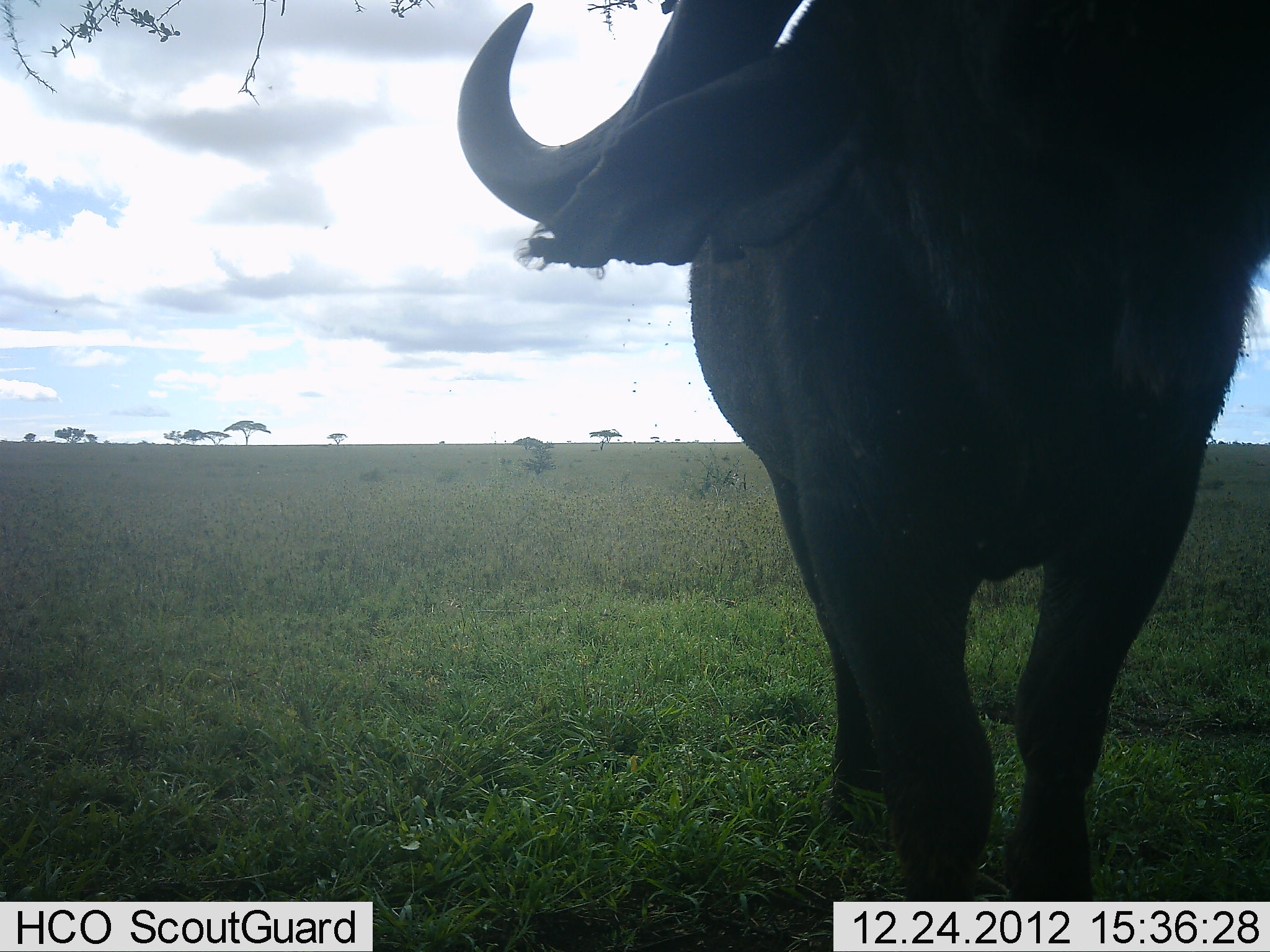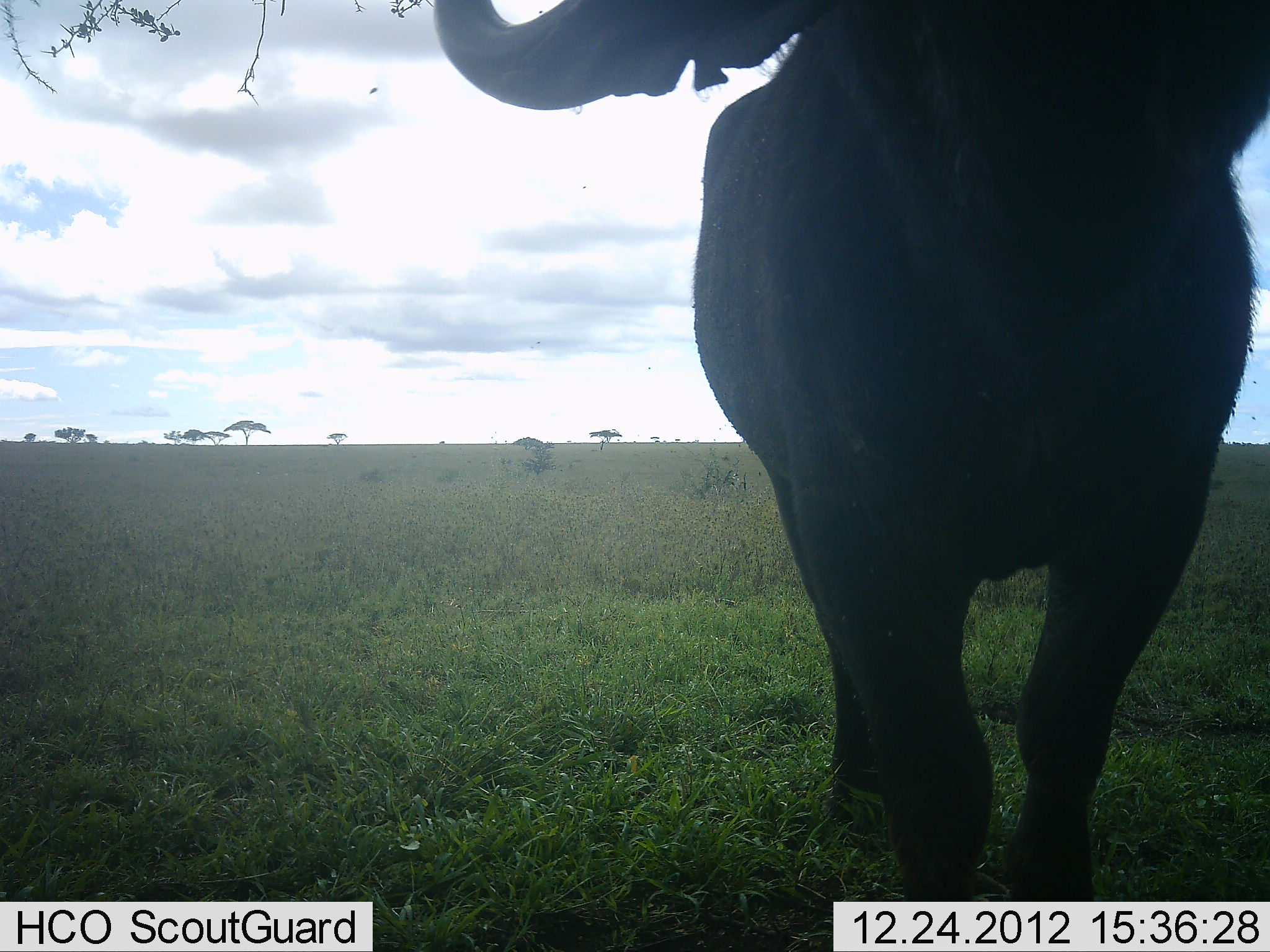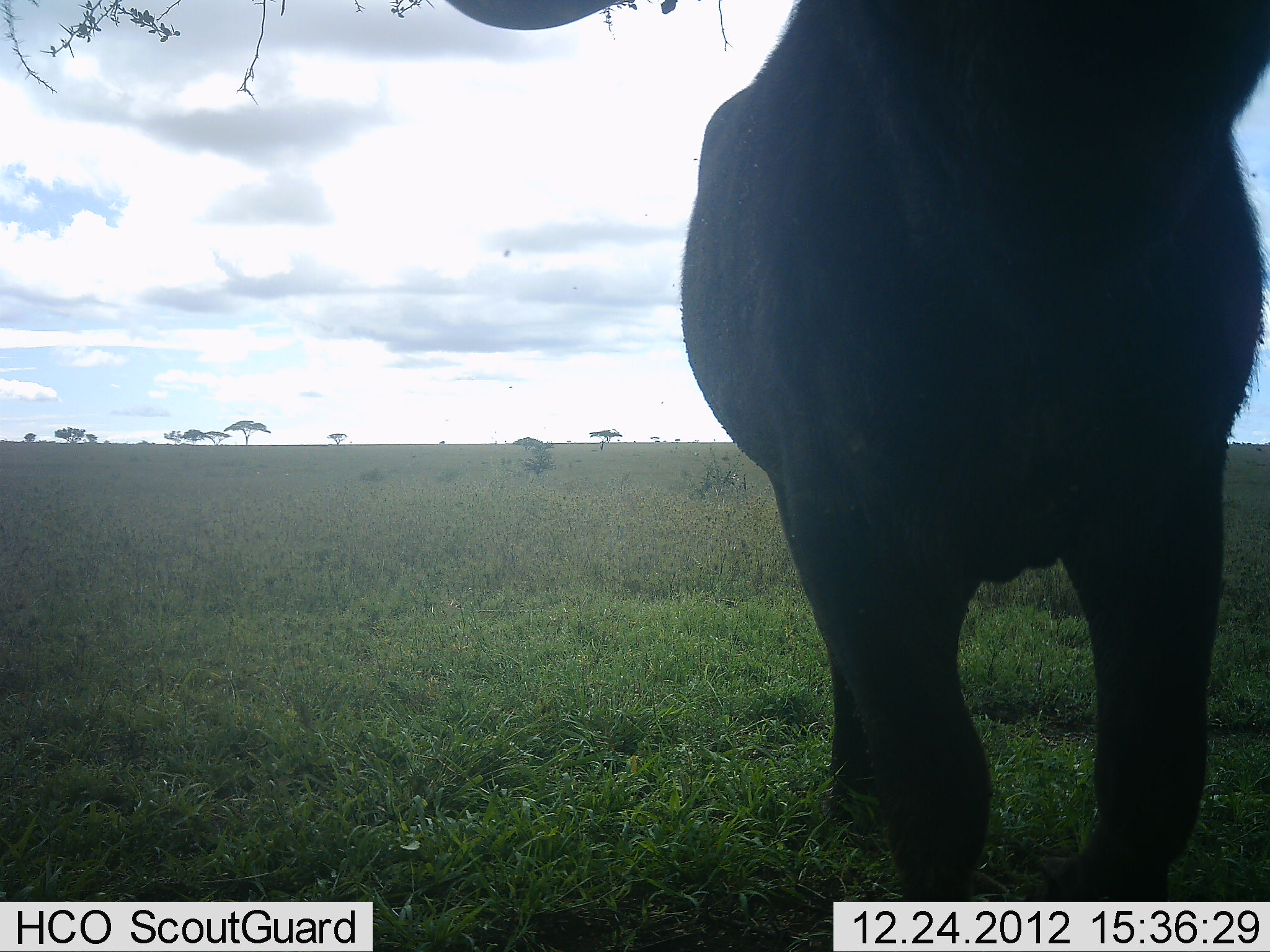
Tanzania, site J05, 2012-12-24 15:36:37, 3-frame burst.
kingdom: Animalia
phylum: Chordata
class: Mammalia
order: Artiodactyla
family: Bovidae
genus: Syncerus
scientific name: Syncerus caffer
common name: cape buffalo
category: buffalo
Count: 1.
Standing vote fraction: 78%.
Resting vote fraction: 0%.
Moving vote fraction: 13%.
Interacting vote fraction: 13%.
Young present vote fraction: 0%.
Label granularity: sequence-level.